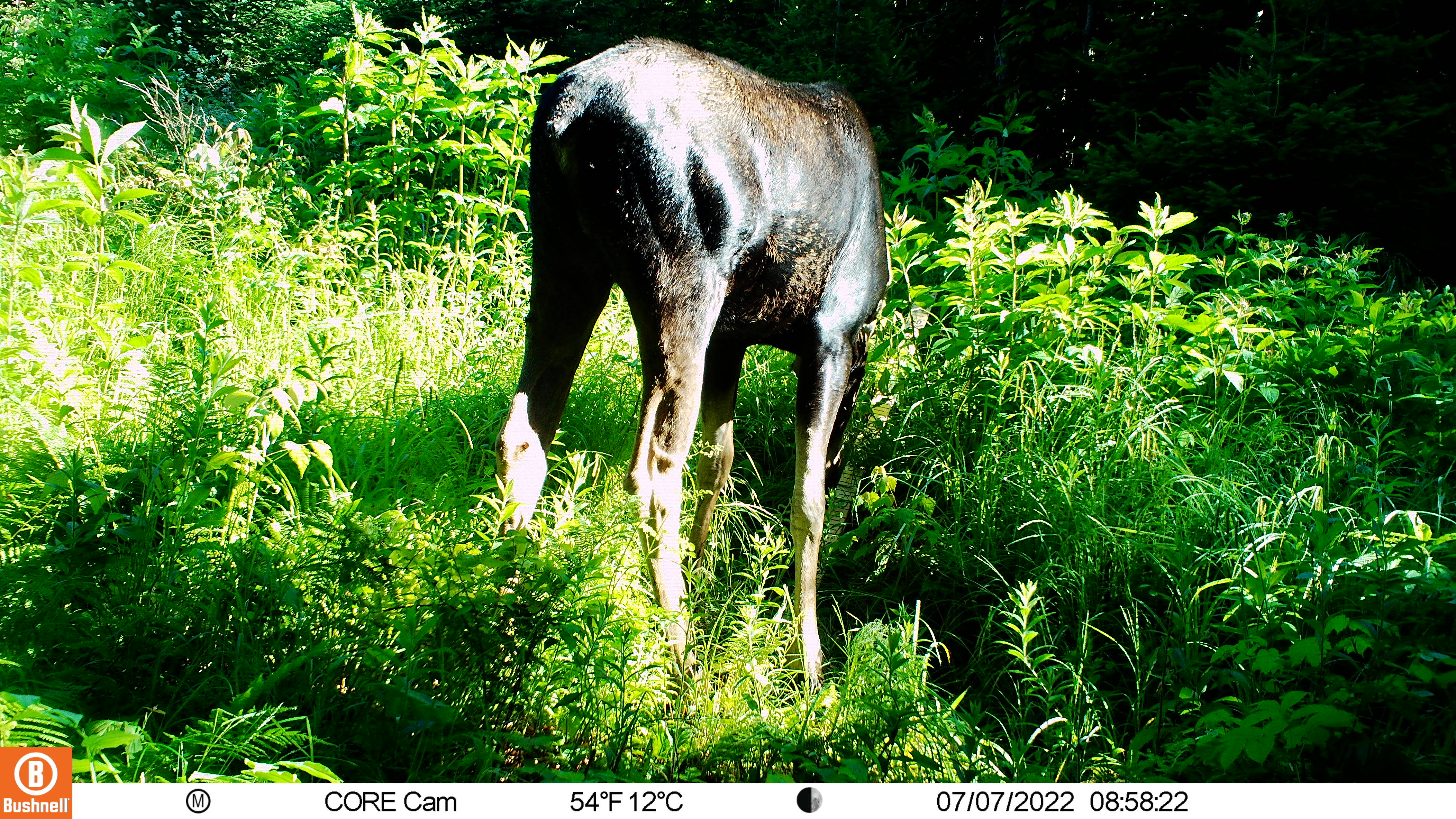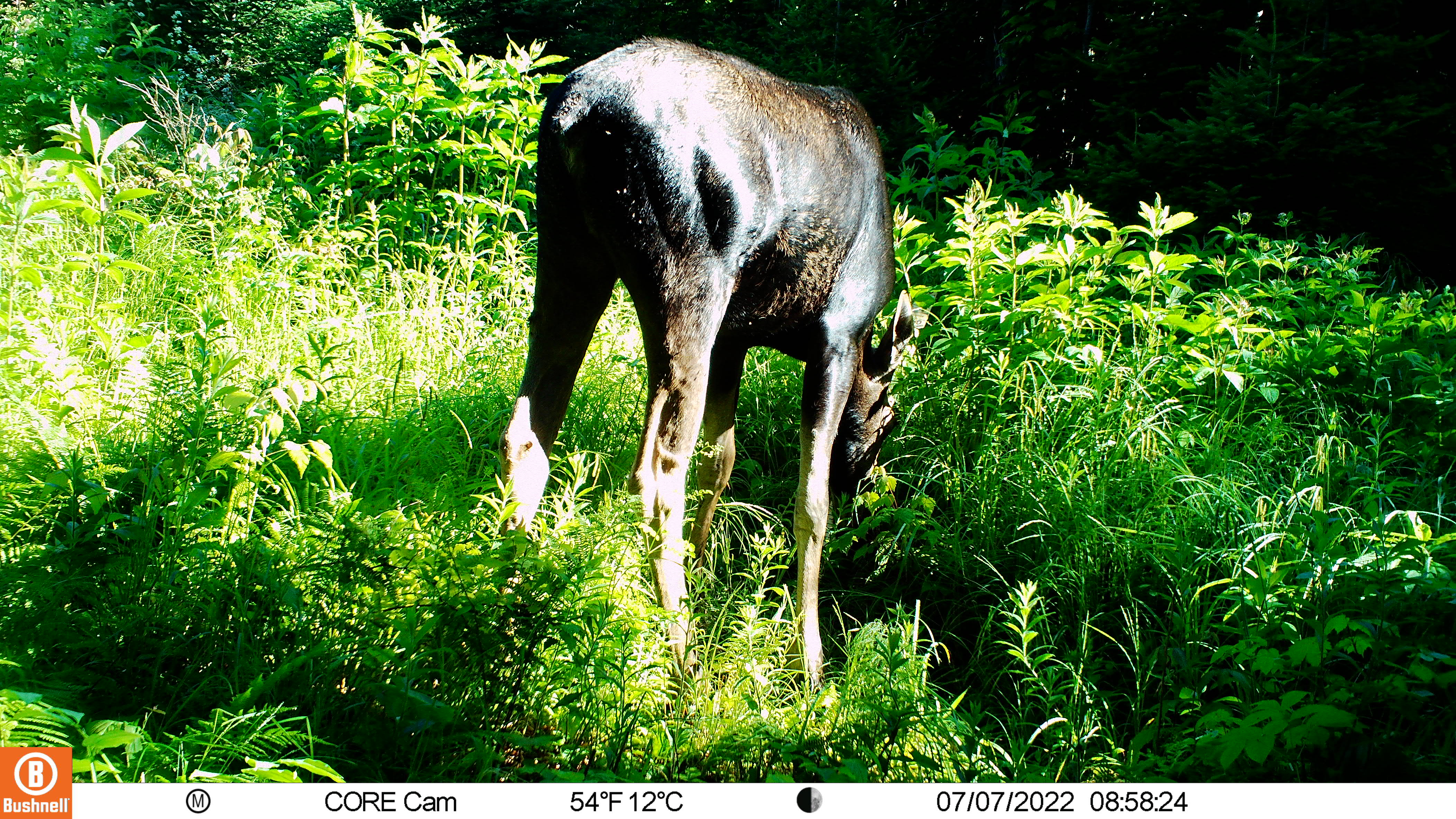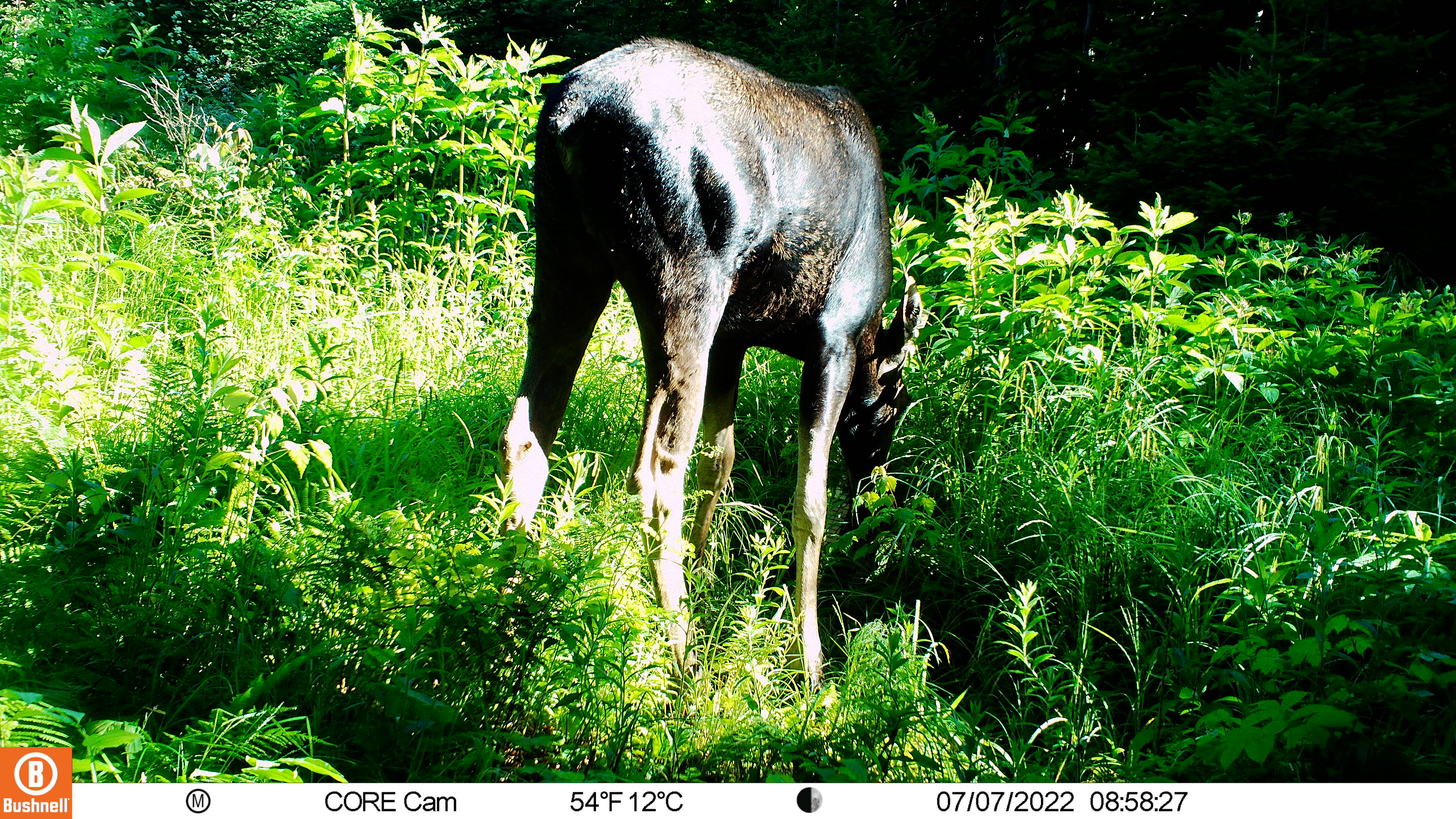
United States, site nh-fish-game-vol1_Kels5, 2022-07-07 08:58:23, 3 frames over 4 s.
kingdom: Animalia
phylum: Chordata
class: Mammalia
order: Artiodactyla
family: Cervidae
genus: Alces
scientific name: Alces alces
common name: moose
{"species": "moose (Alces alces)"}